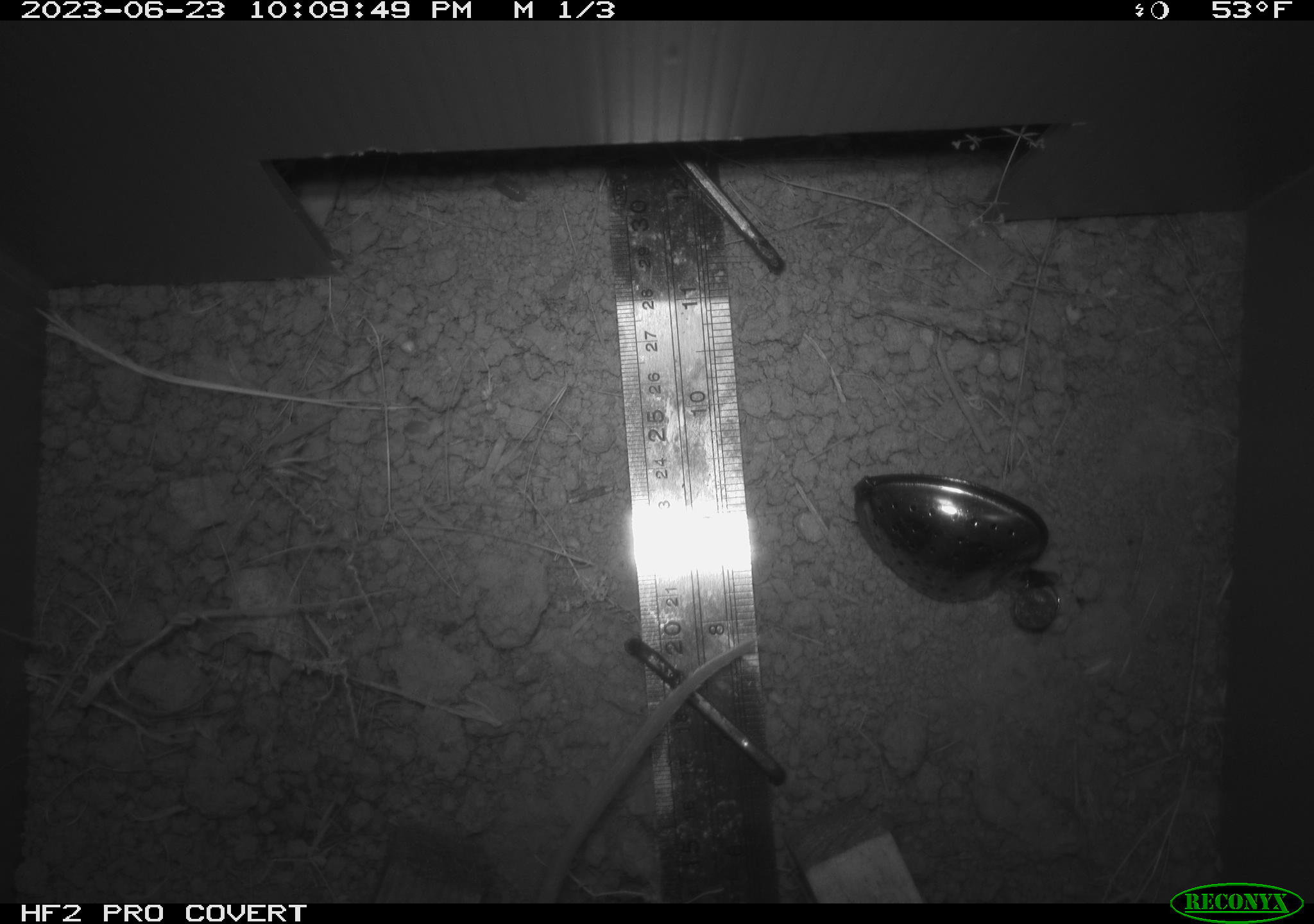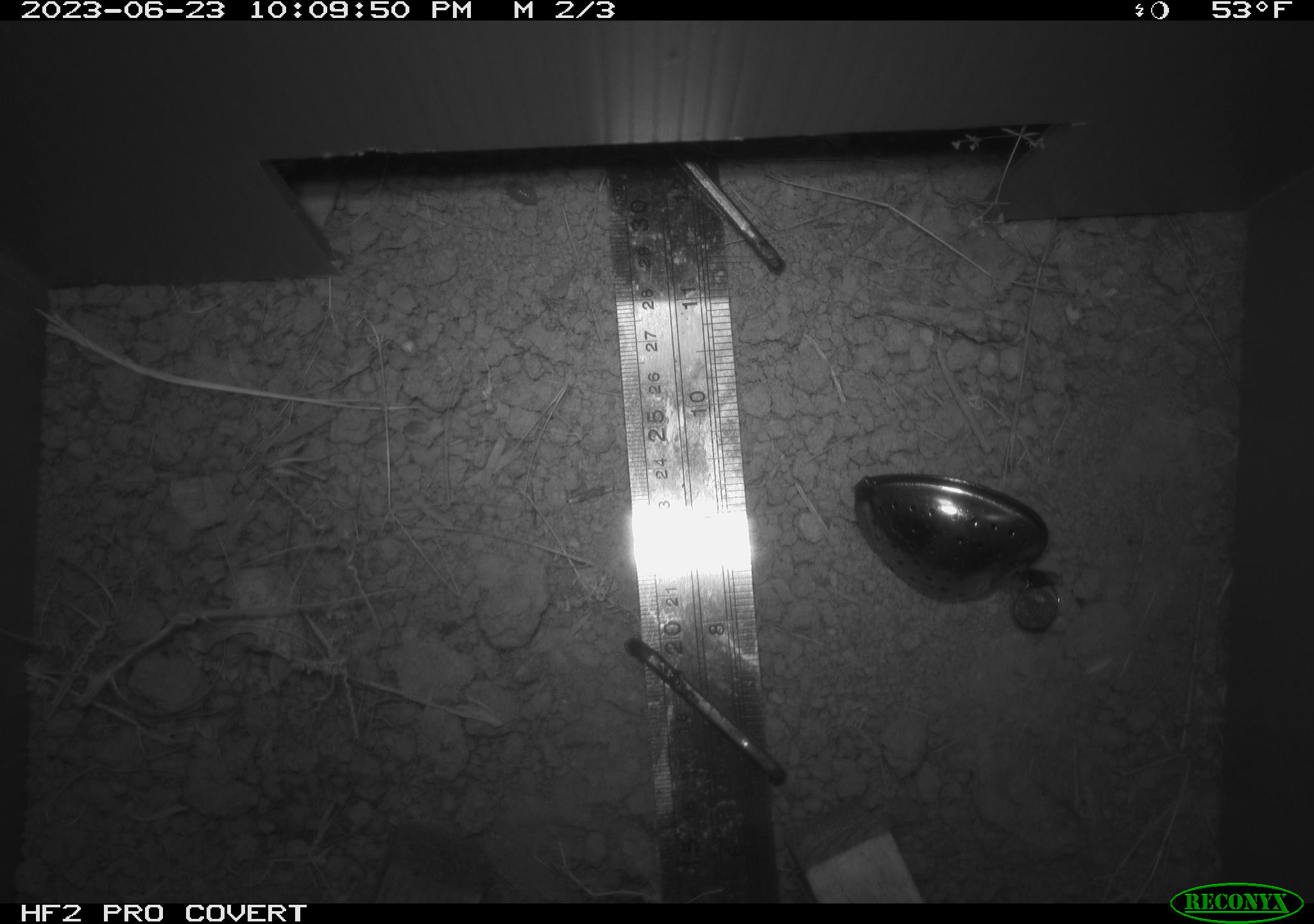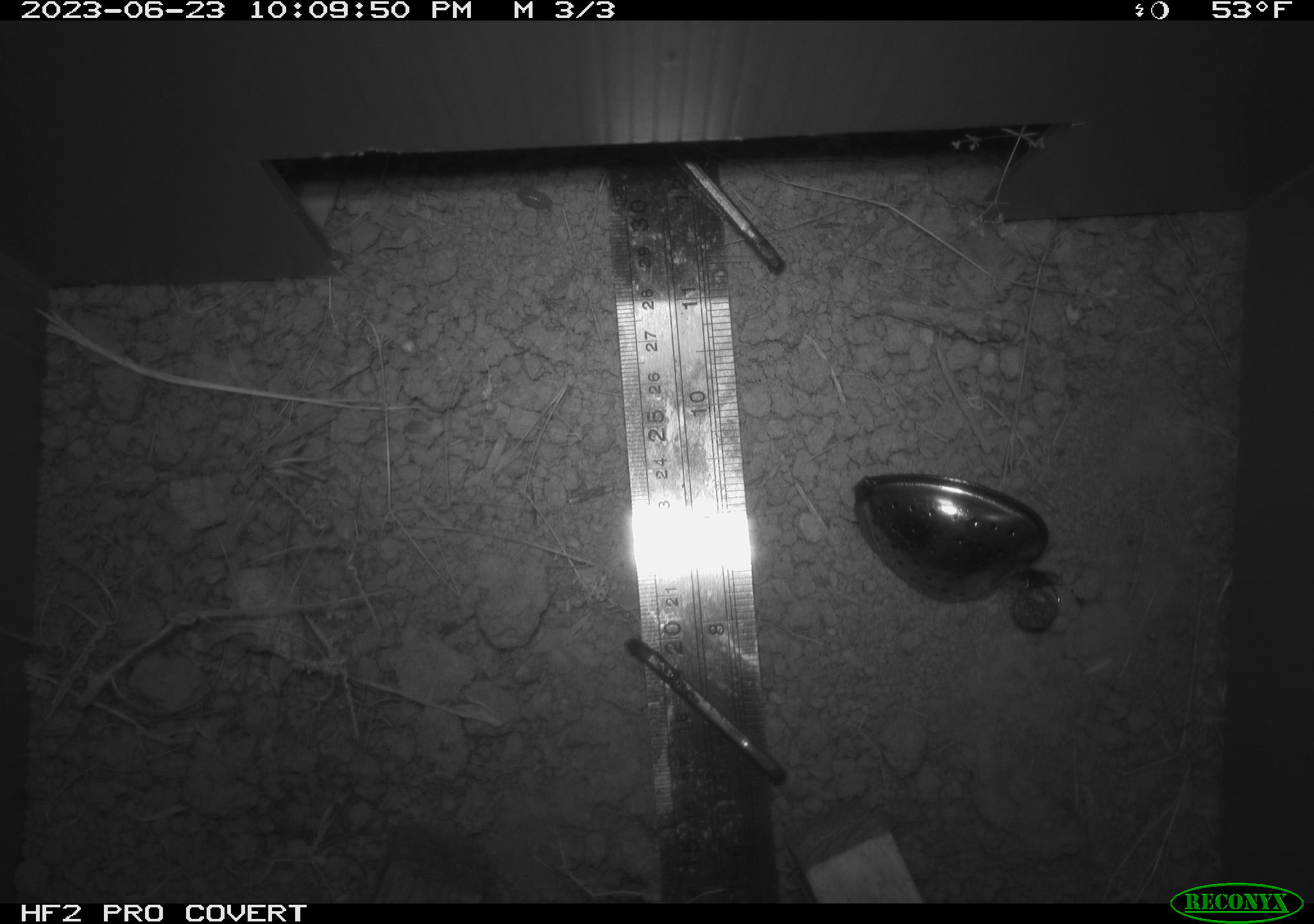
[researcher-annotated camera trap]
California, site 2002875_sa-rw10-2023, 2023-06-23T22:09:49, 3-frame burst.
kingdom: Animalia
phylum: Chordata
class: Mammalia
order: Rodentia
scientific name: Rodentia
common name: rodent